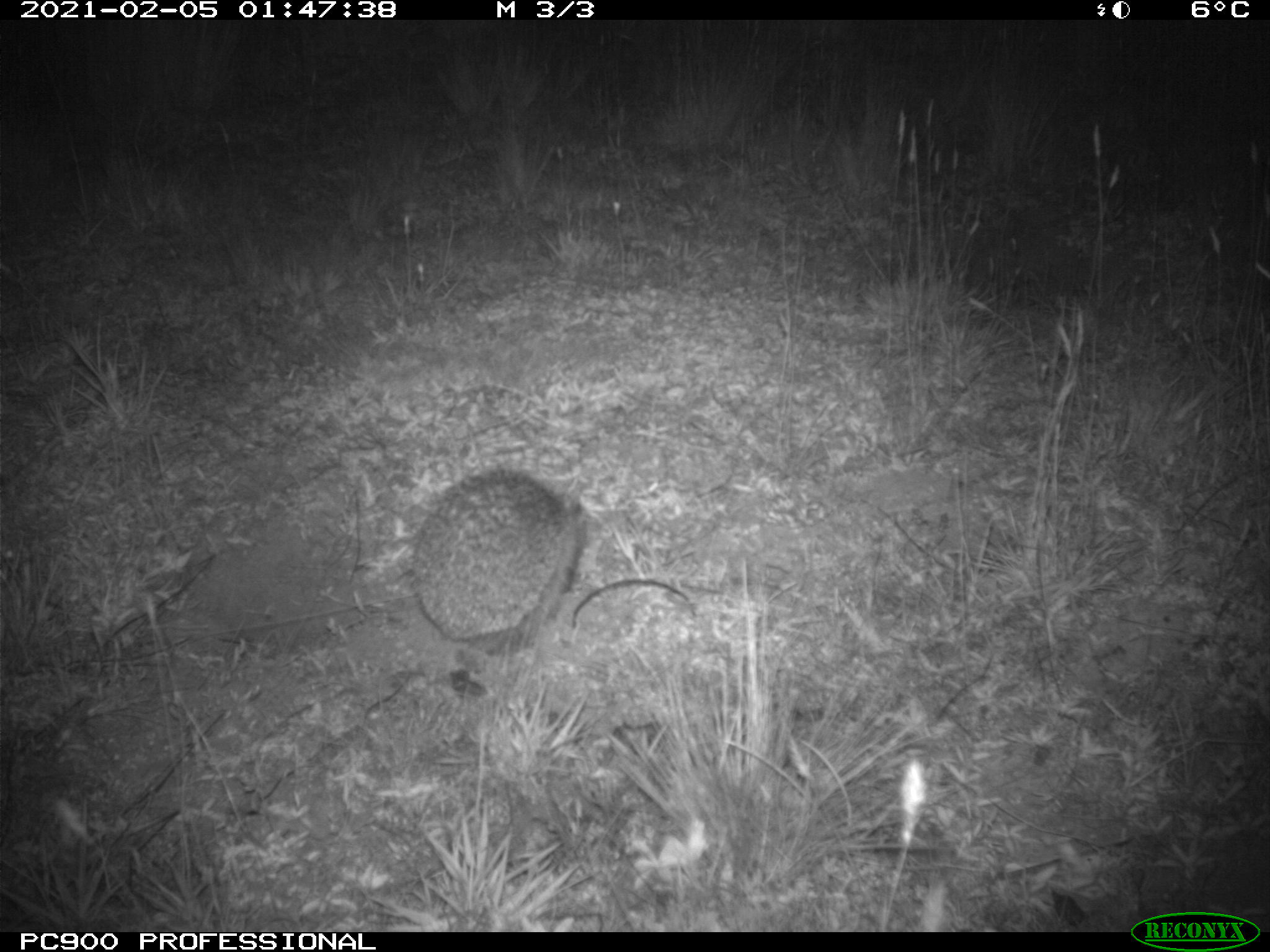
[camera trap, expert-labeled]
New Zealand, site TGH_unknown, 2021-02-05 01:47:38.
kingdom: Animalia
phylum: Chordata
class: Mammalia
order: Eulipotyphla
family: Erinaceidae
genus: Erinaceus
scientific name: Erinaceus europaeus europaeus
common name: european hedgehog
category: hedgehog